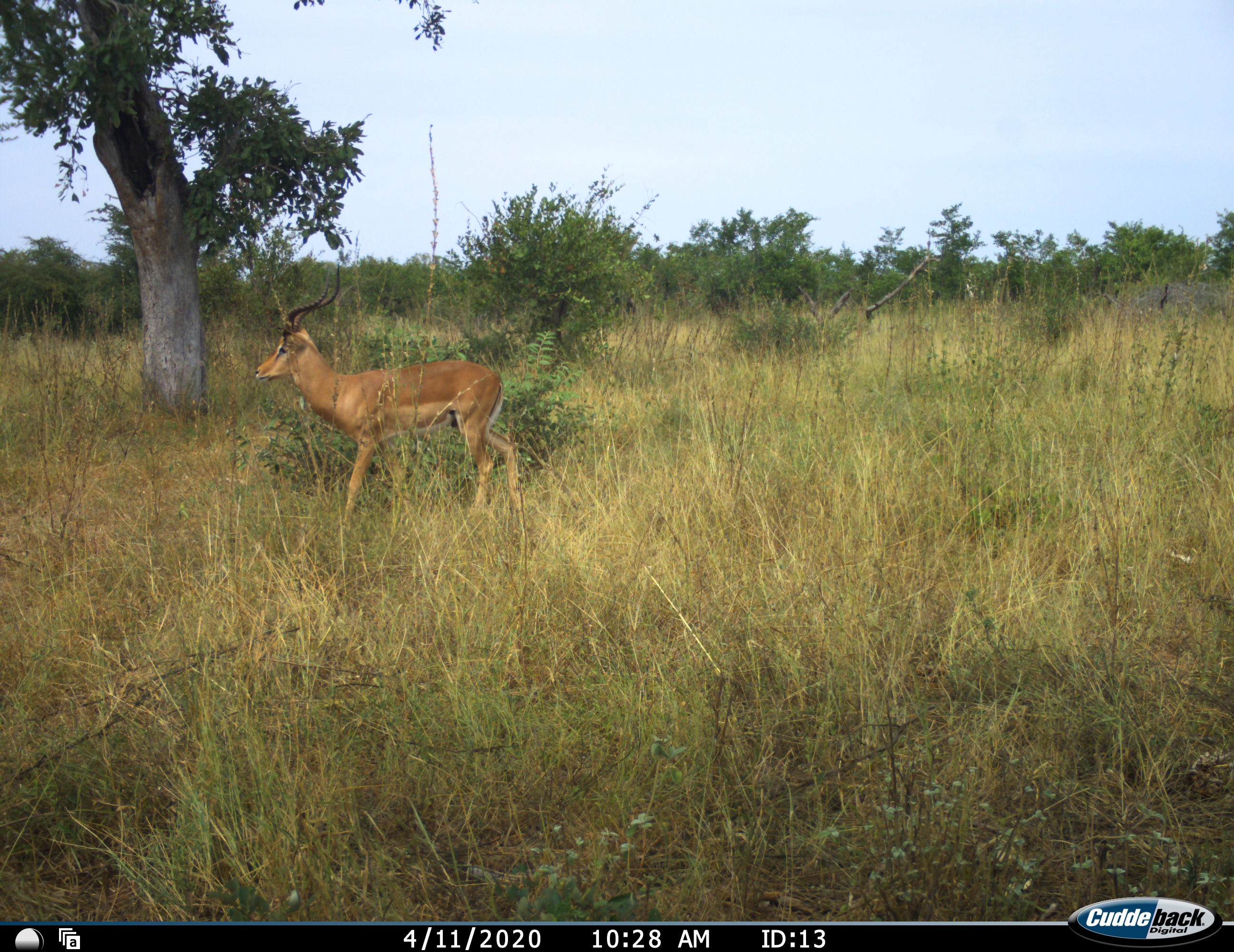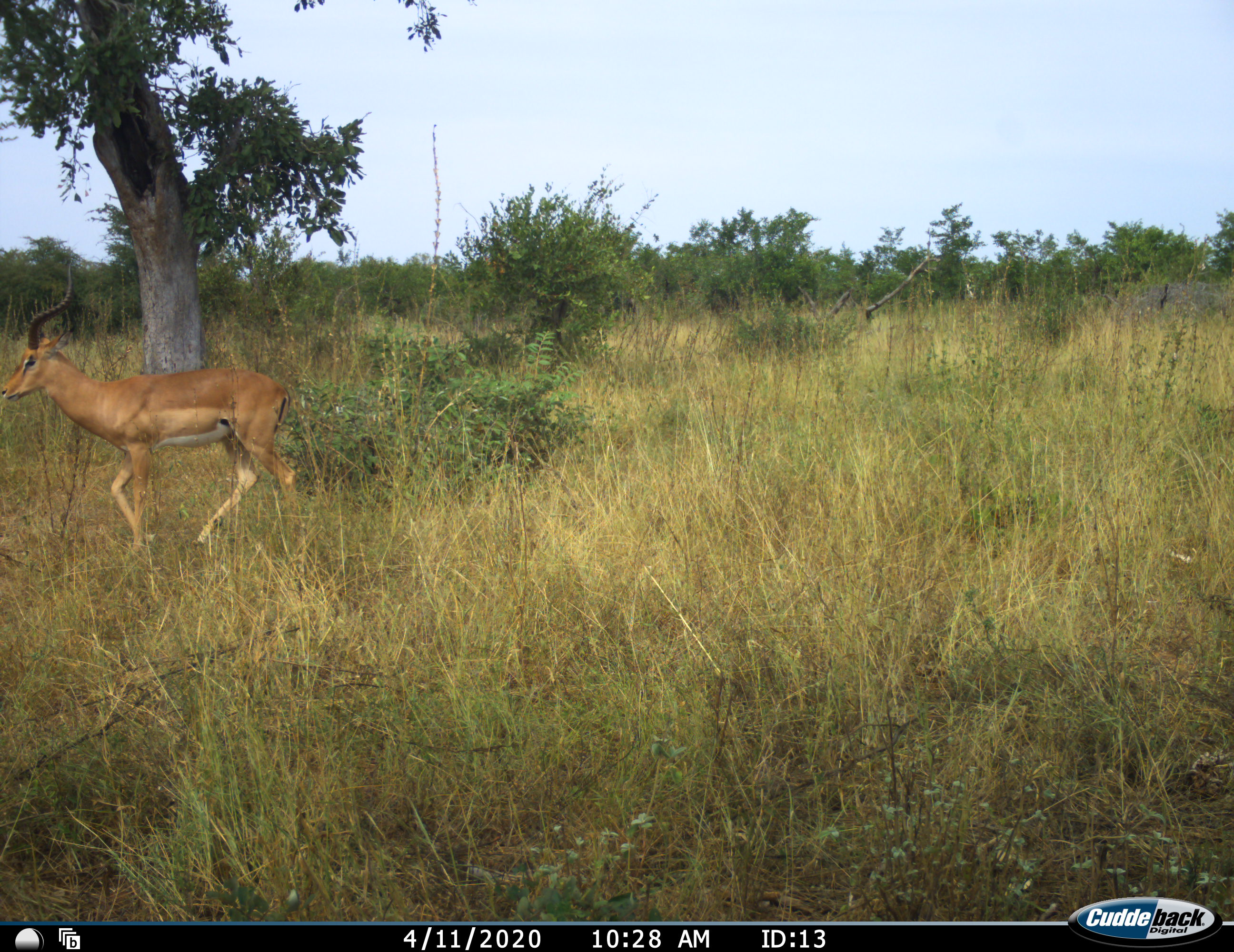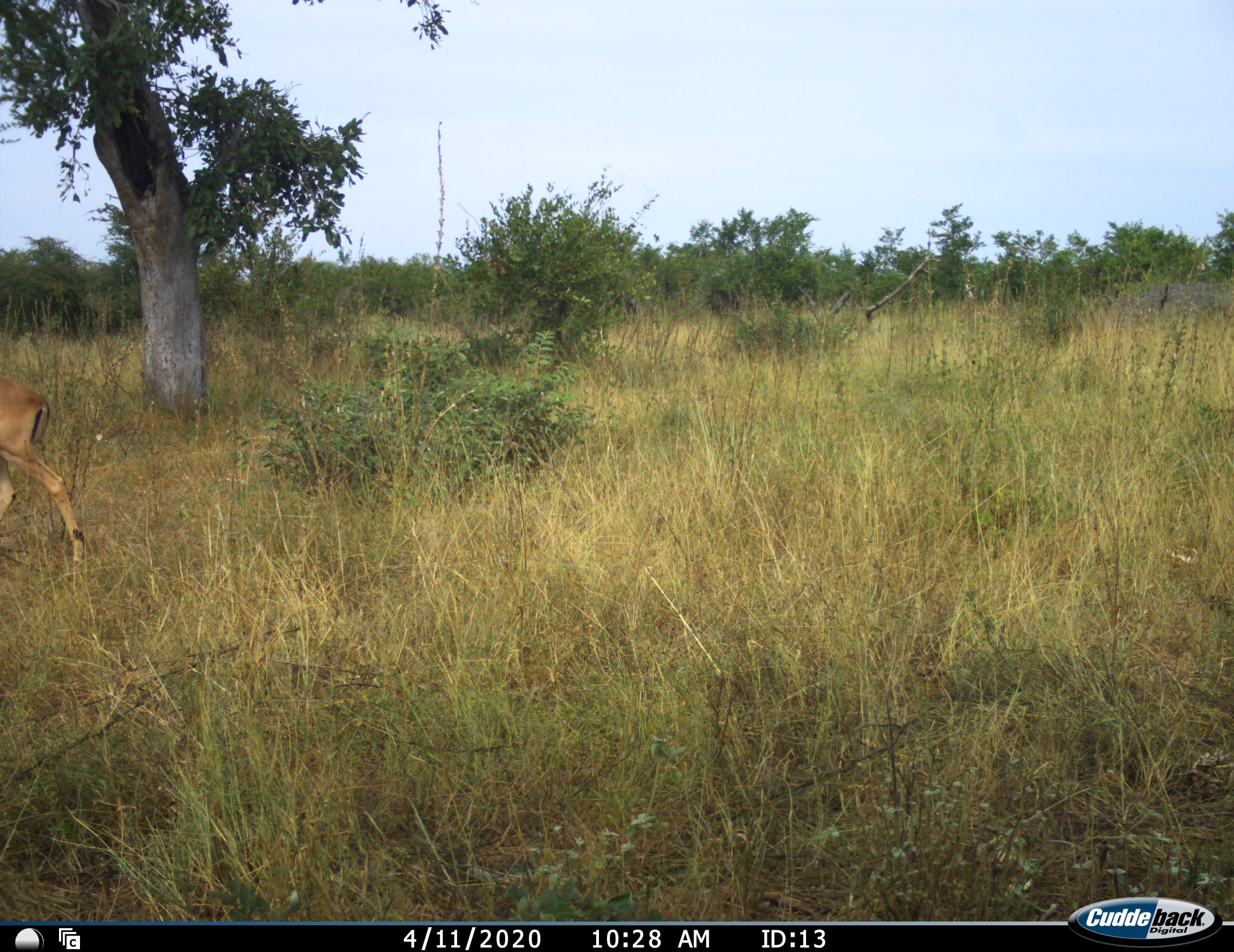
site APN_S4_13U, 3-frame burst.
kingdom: Animalia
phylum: Chordata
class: Mammalia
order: Artiodactyla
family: Bovidae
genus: Aepyceros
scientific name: Aepyceros melampus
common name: impala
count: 1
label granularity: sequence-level